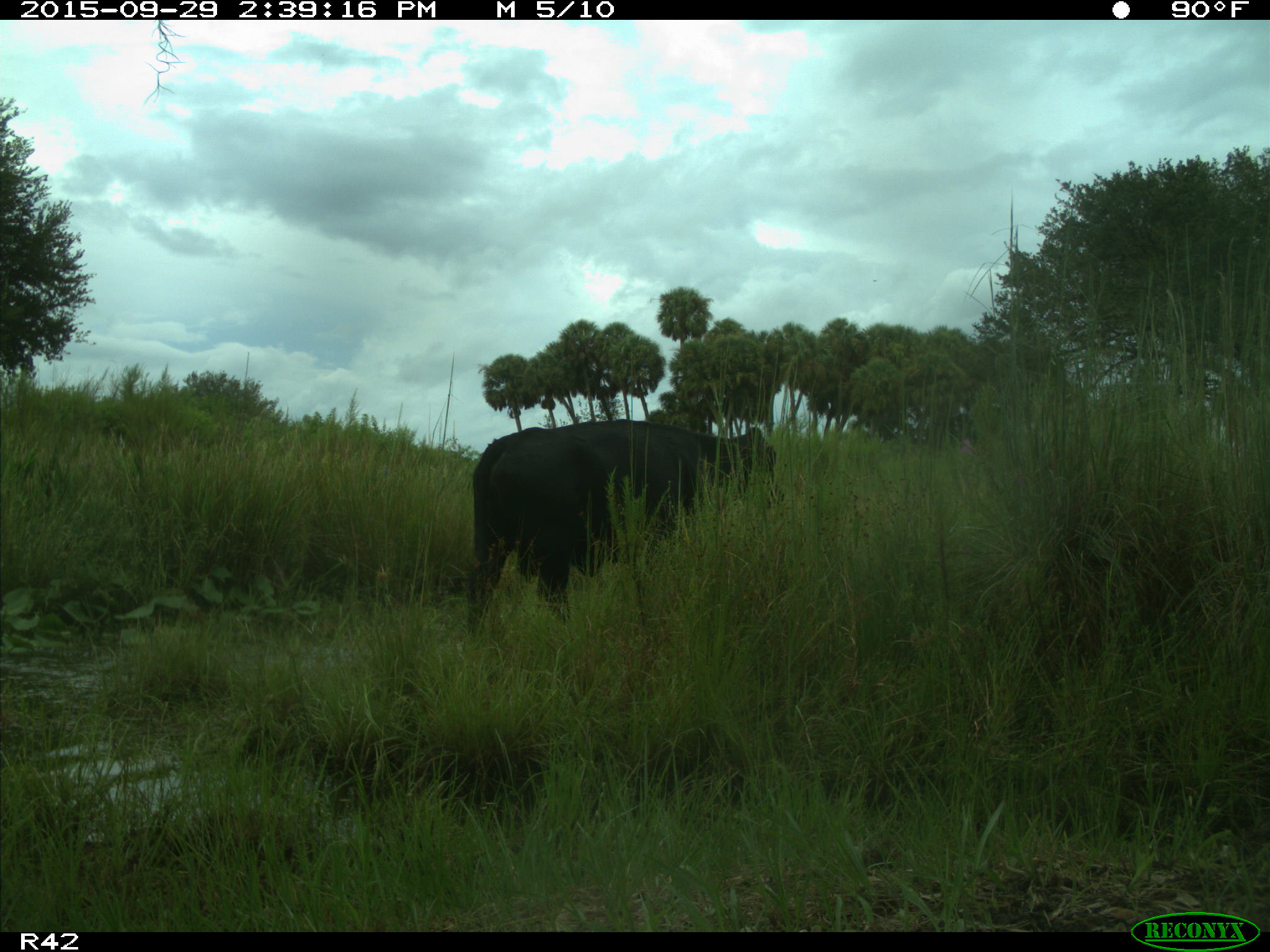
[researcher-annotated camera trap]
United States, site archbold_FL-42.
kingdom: Animalia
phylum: Chordata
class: Mammalia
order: Artiodactyla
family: Bovidae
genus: Bos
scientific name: Bos taurus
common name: domestic cow